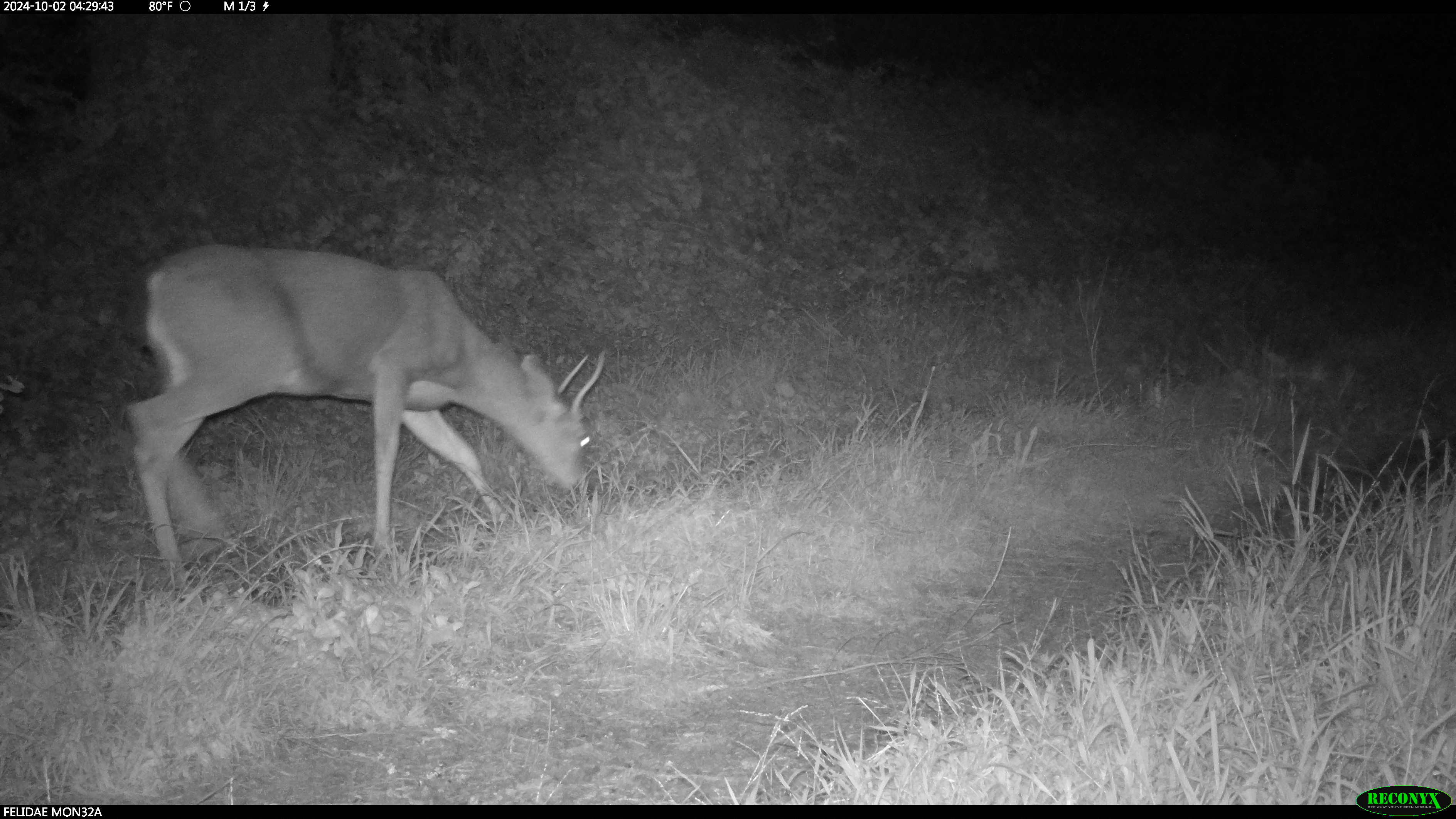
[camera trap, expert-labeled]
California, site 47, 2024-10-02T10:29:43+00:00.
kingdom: Animalia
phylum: Chordata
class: Mammalia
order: Artiodactyla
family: Cervidae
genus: Odocoileus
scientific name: Odocoileus hemionus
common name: mule deer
Mule deer (Odocoileus hemionus).